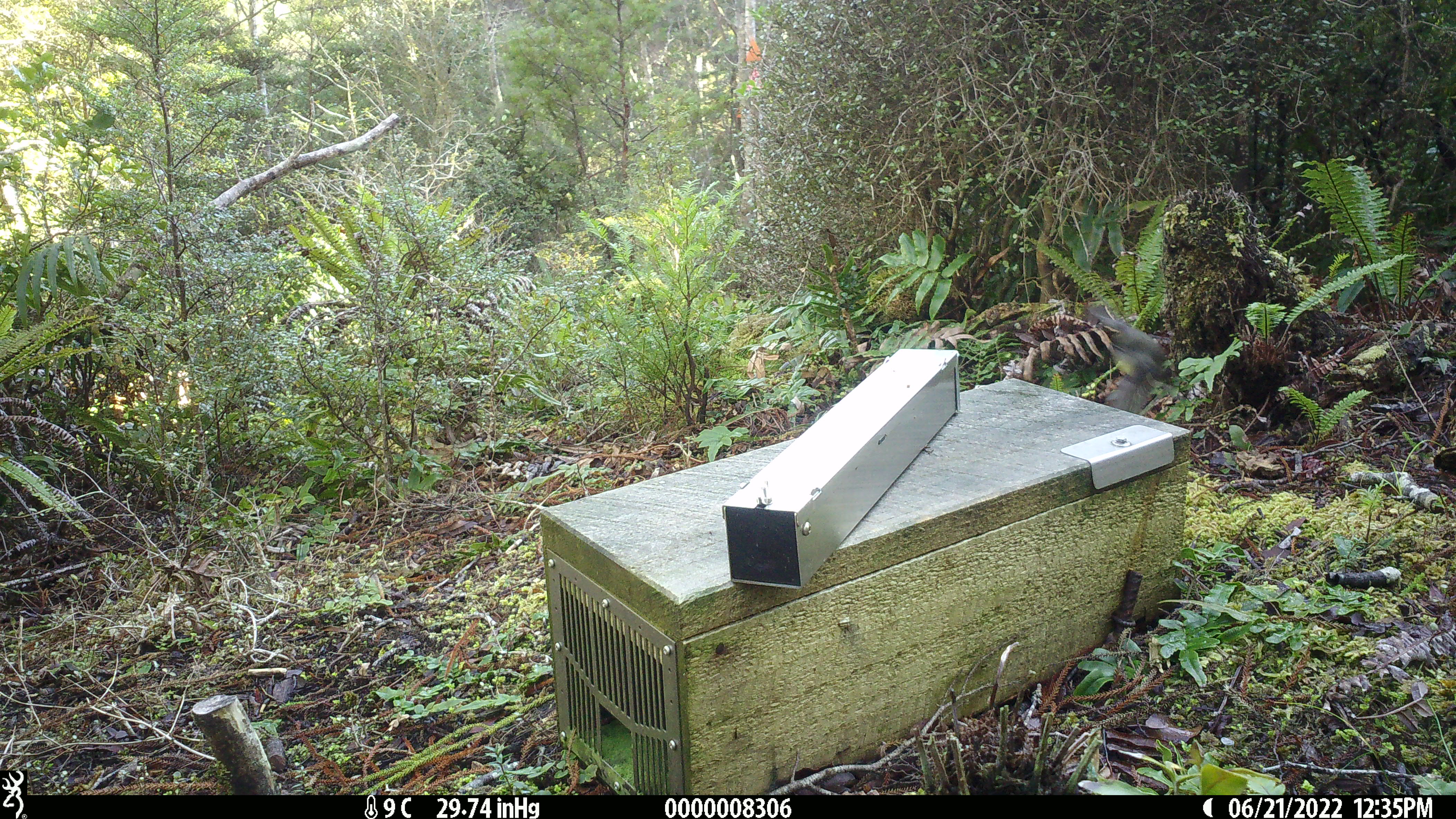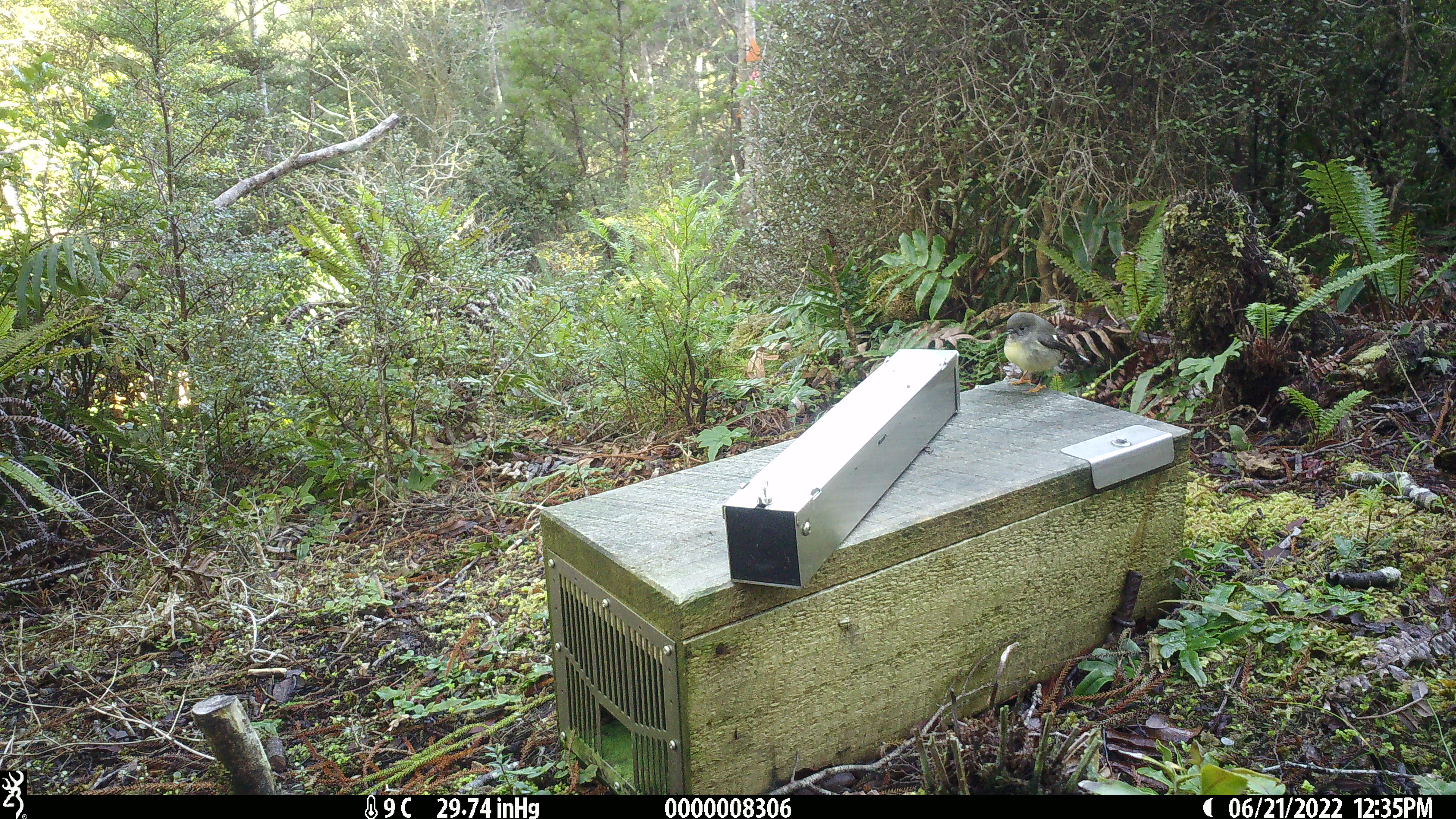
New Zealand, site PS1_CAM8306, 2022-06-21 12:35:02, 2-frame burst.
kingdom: Animalia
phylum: Chordata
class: Aves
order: Passeriformes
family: Petroicidae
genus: Petroica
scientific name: Petroica macrocephala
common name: tomtit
Tomtit (Petroica macrocephala).